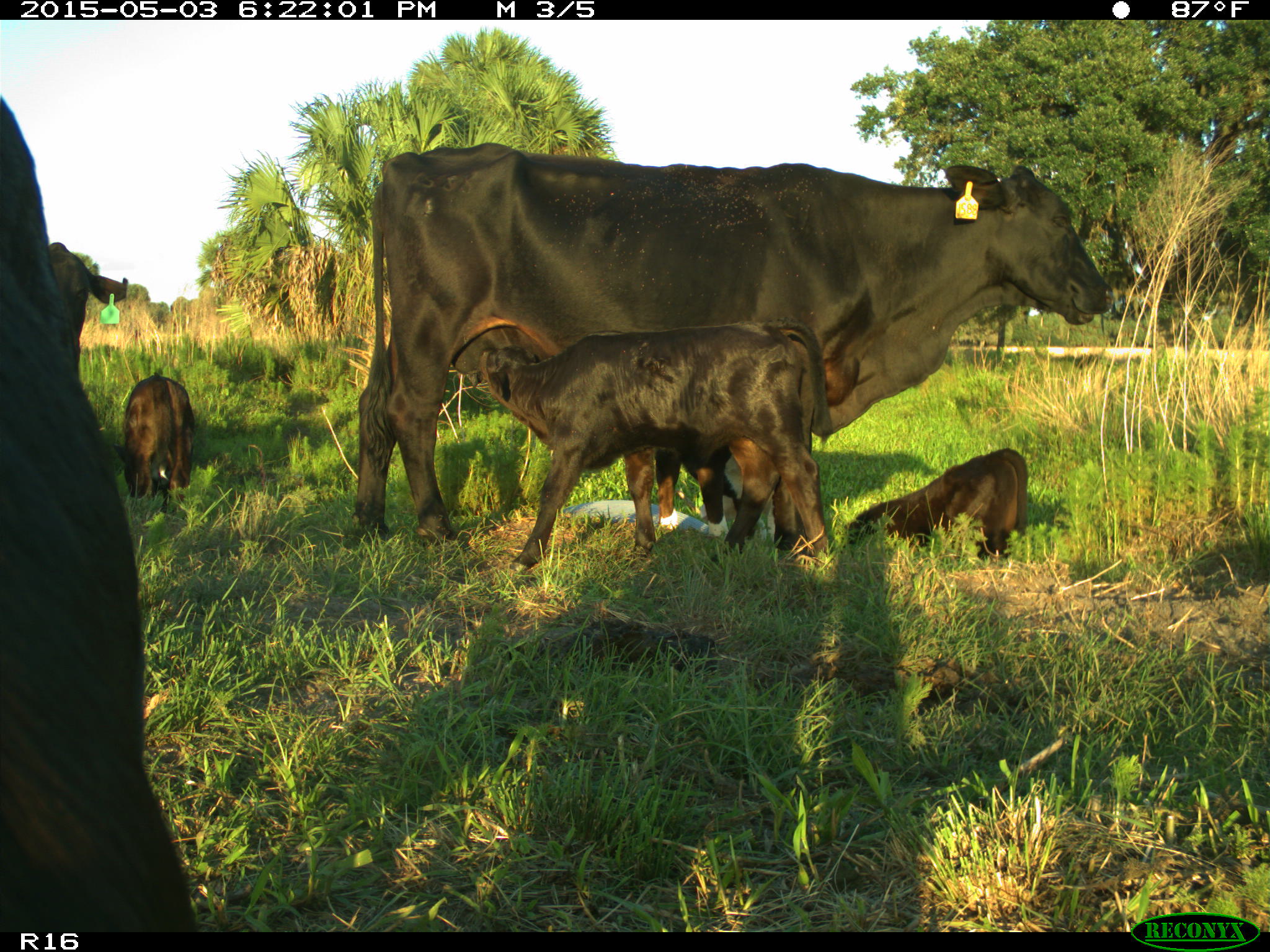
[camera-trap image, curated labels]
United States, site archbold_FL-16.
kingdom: Animalia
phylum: Chordata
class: Mammalia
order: Artiodactyla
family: Bovidae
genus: Bos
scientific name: Bos taurus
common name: domestic cow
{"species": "Bos taurus (domestic cow)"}